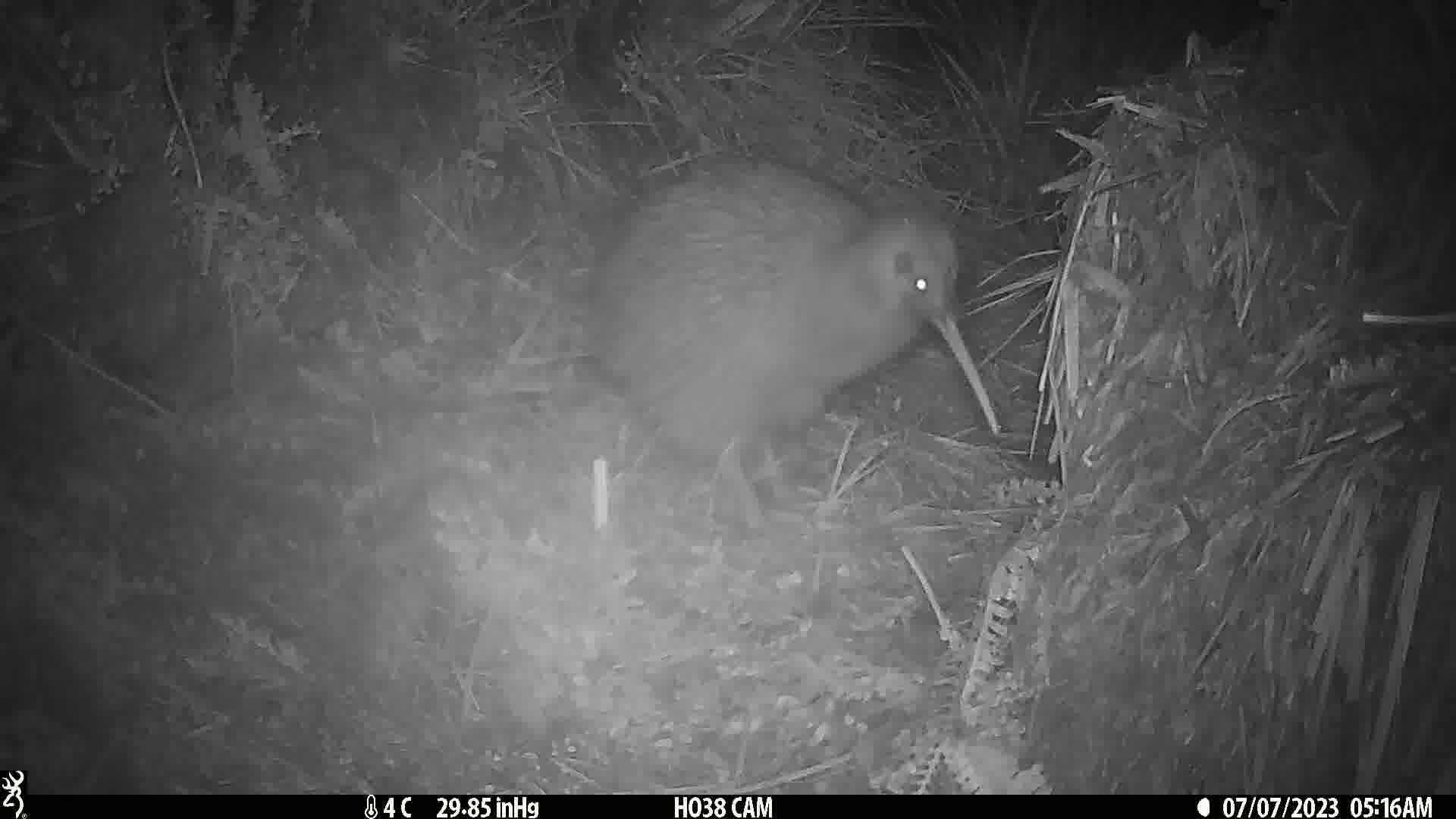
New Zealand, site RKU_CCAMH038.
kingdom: Animalia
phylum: Chordata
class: Aves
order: Apterygiformes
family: Apterygidae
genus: Apteryx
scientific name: Apteryx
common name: kiwi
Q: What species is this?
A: Kiwi (Apteryx).